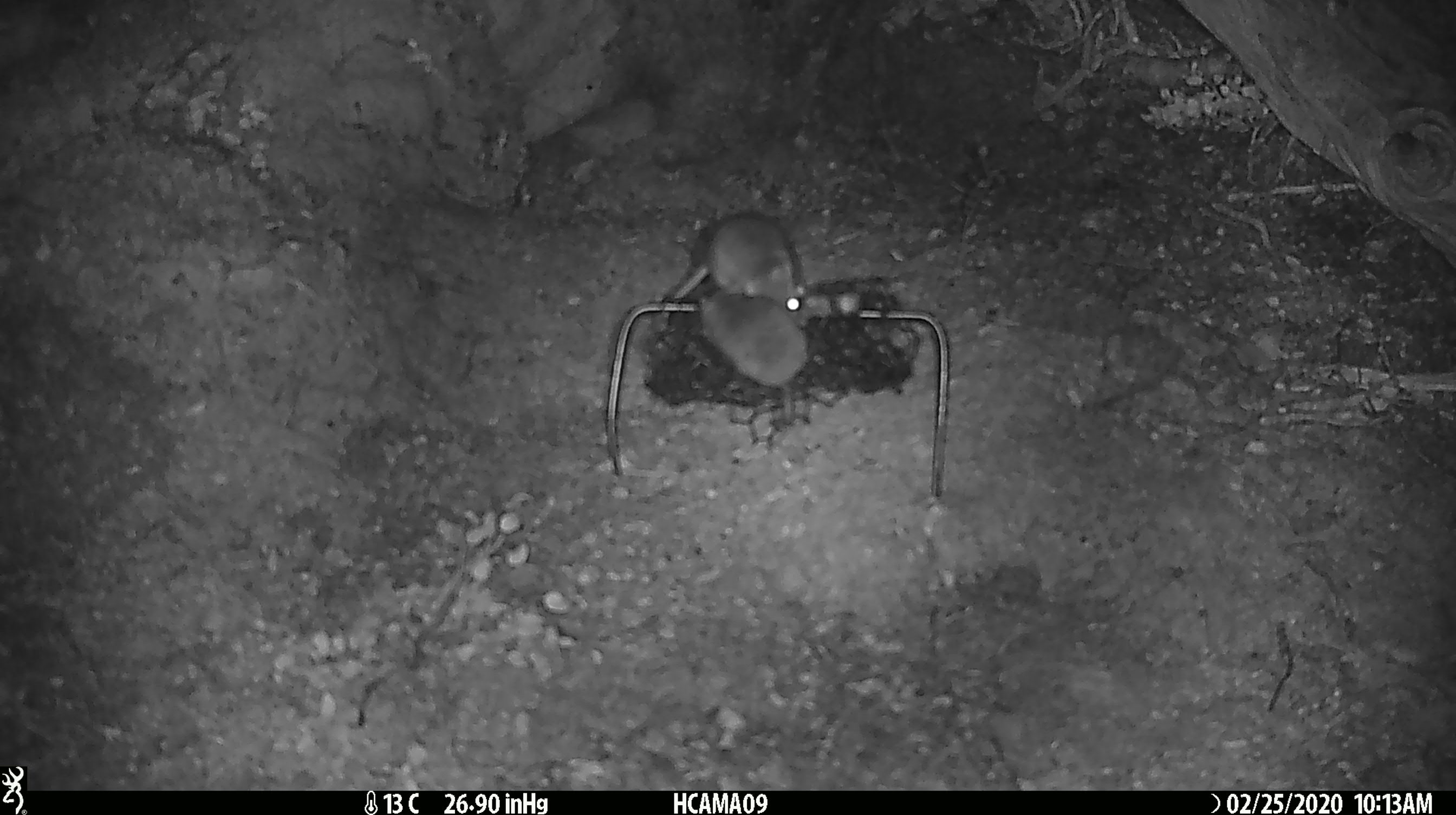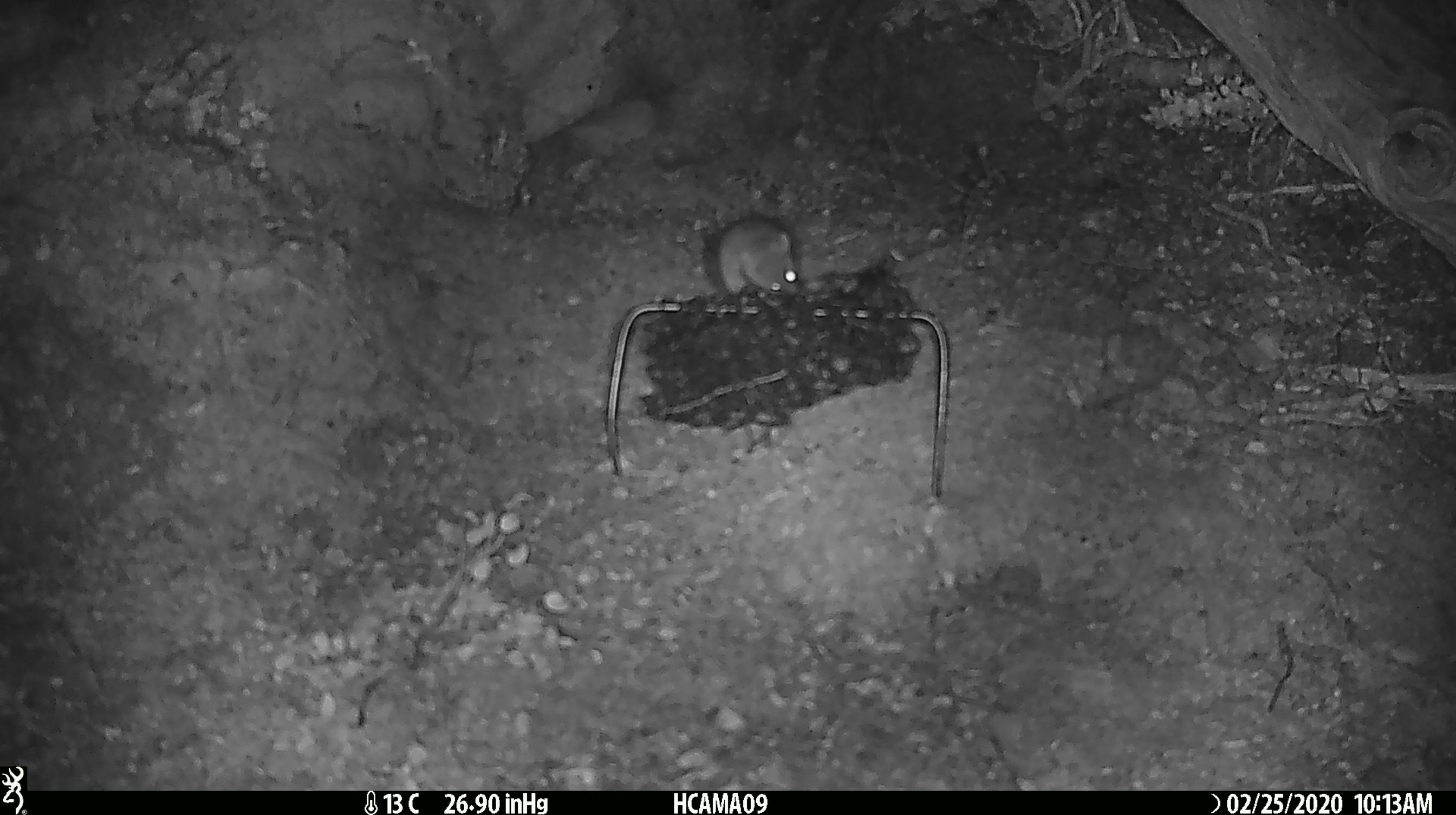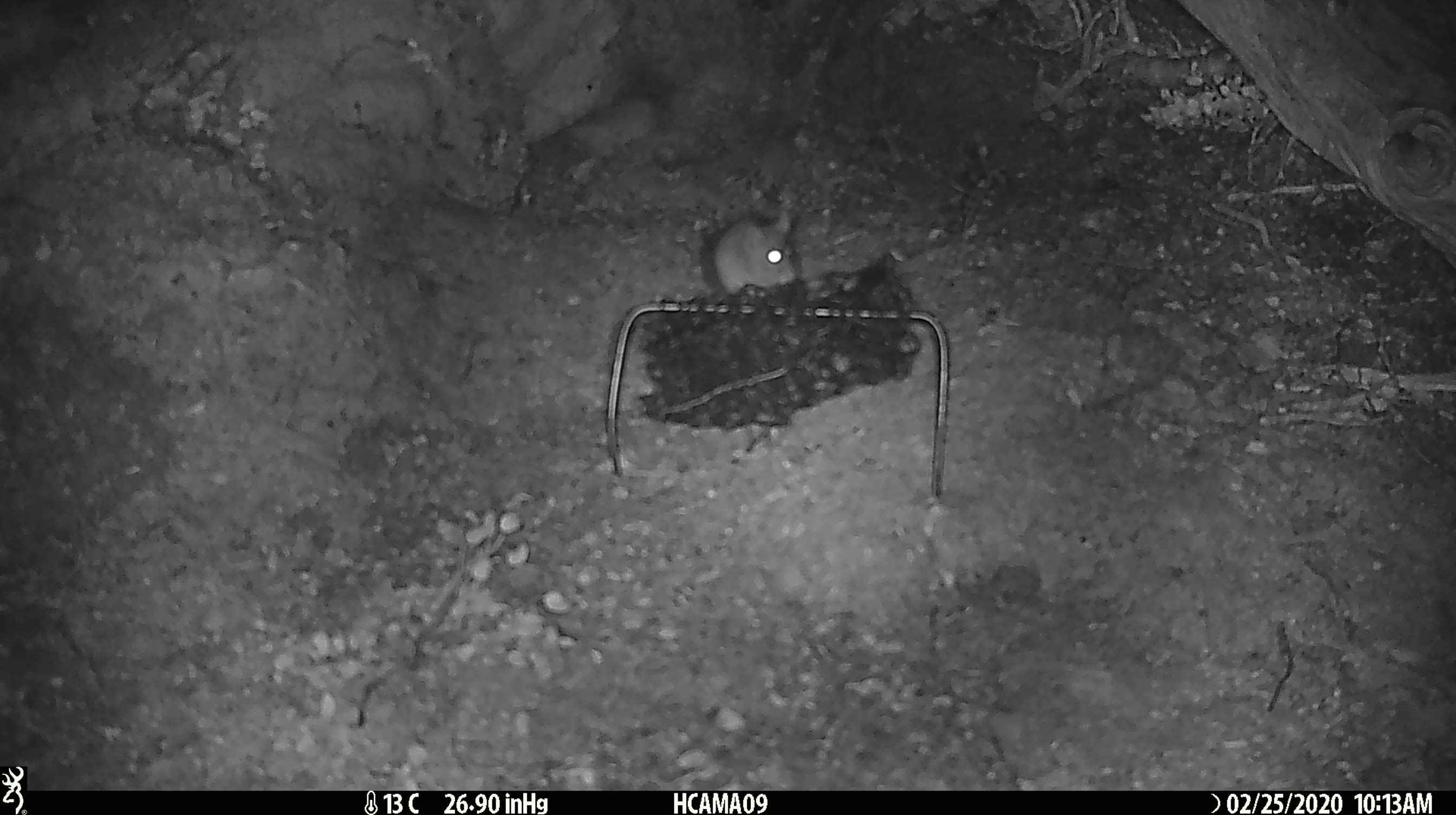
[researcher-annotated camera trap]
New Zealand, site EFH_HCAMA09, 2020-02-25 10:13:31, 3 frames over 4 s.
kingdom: Animalia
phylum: Chordata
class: Mammalia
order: Rodentia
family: Muridae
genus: Mus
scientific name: Mus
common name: mouse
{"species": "mouse (Mus)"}